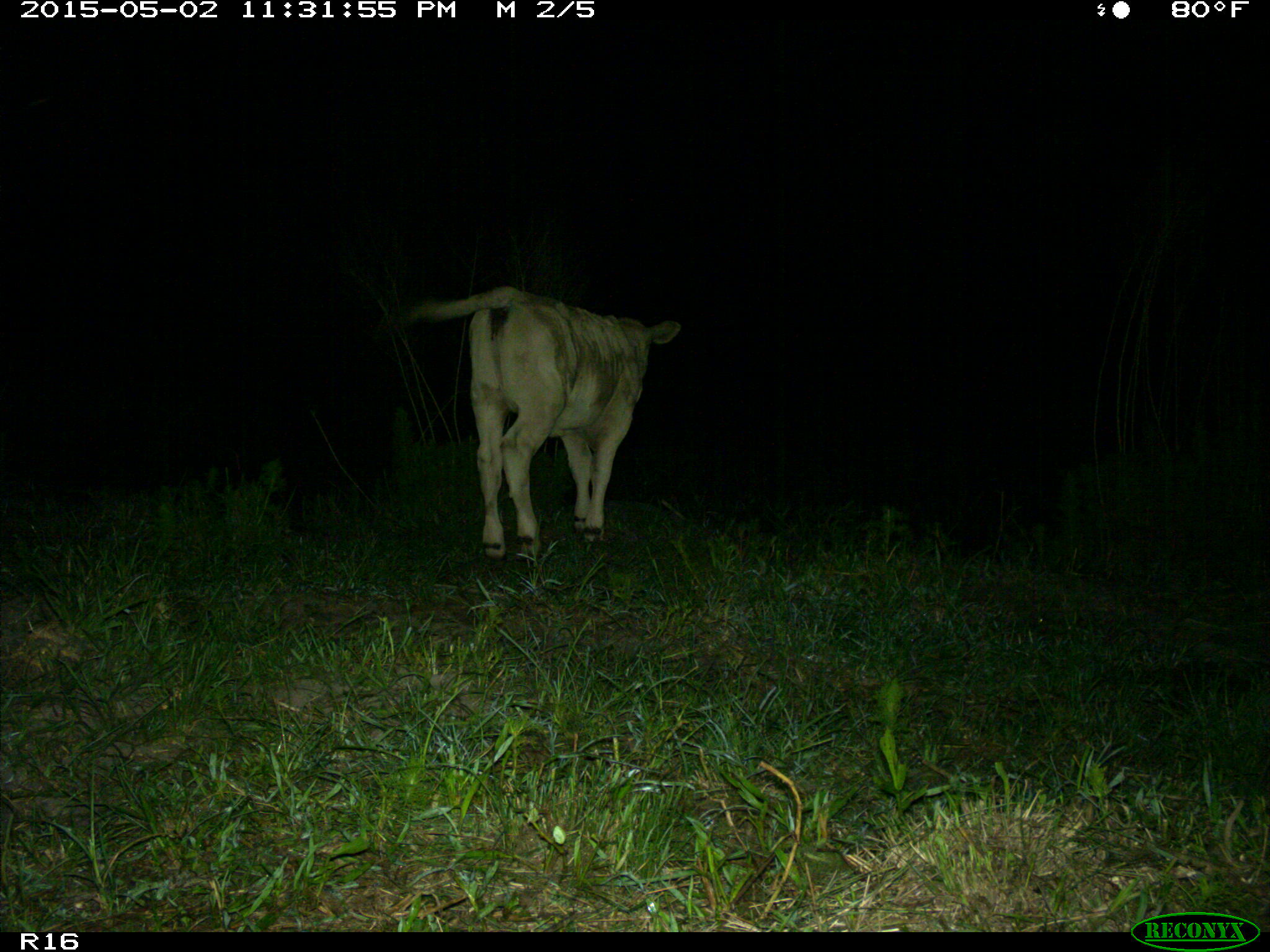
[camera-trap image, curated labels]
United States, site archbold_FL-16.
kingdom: Animalia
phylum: Chordata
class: Mammalia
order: Artiodactyla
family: Bovidae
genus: Bos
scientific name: Bos taurus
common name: domestic cow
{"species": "Bos taurus (domestic cow)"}